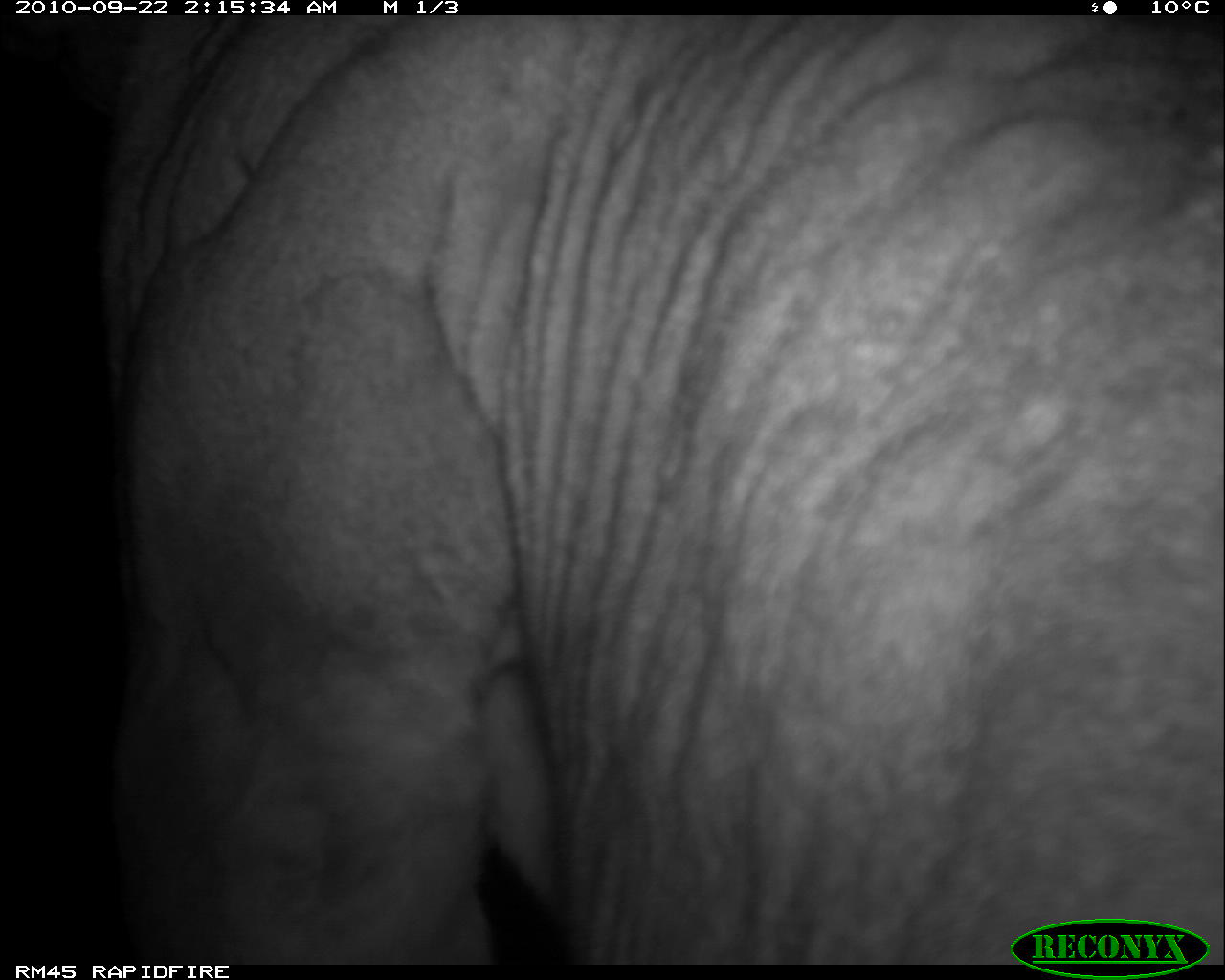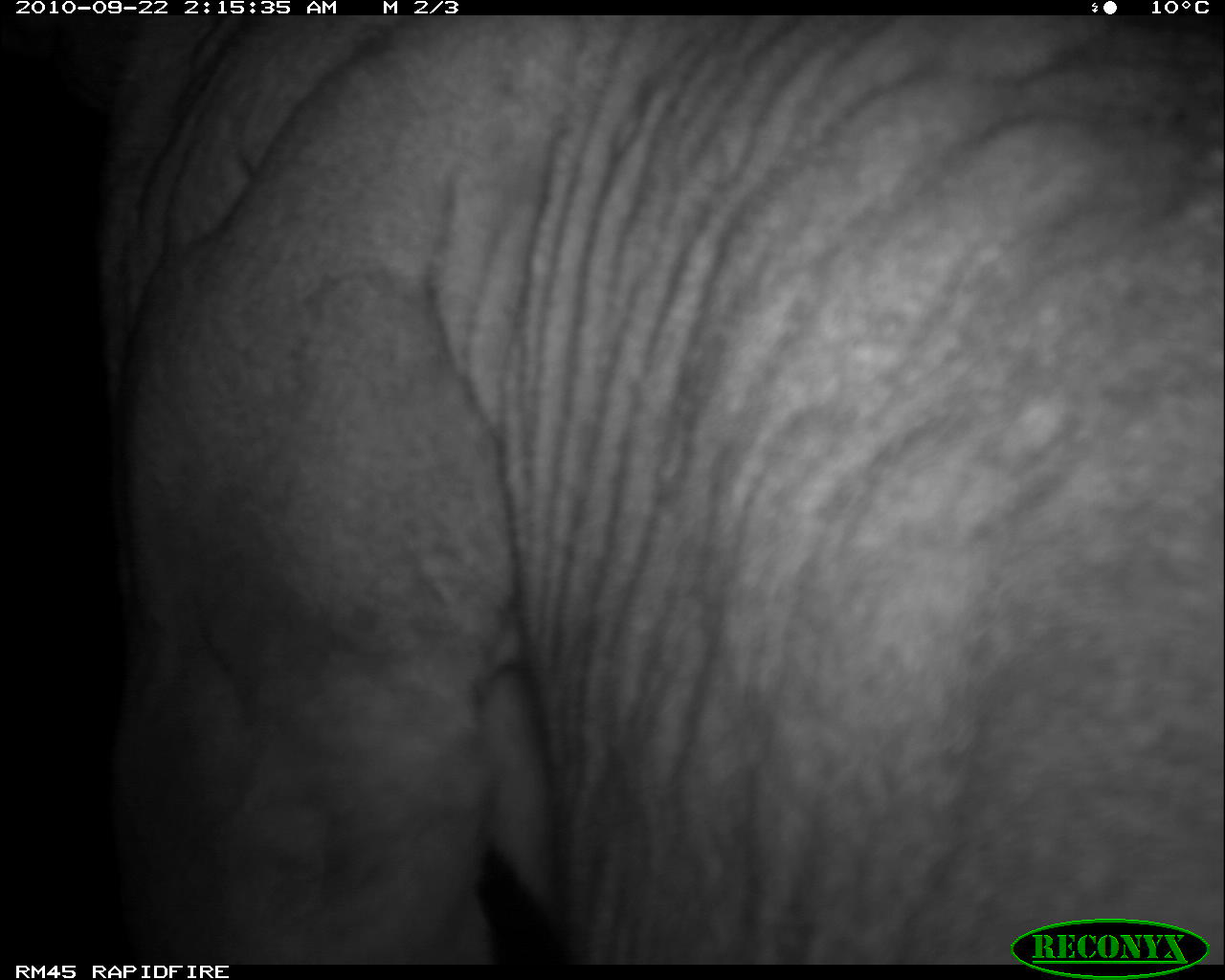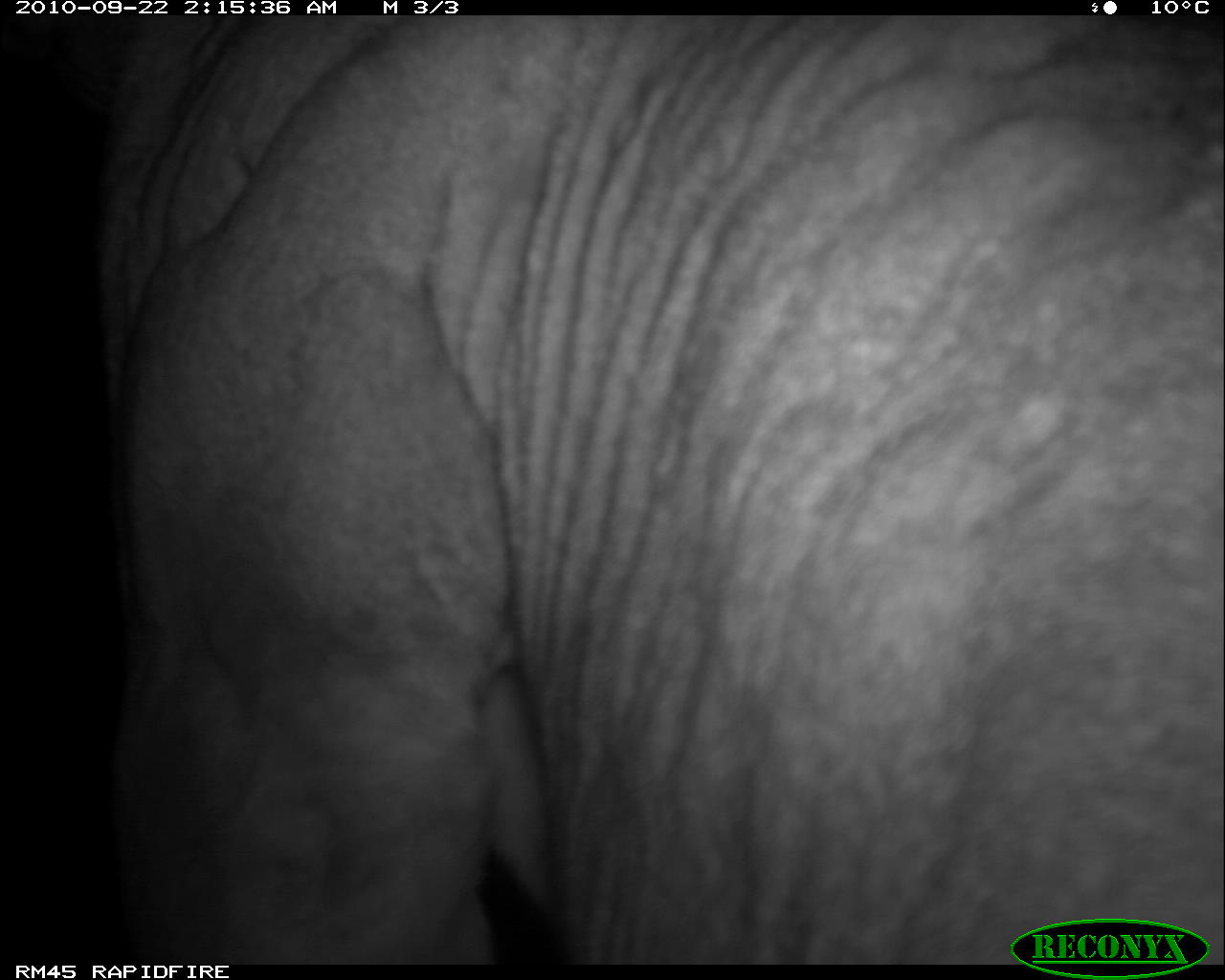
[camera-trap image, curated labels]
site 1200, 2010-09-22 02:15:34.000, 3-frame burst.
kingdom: Animalia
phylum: Chordata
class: Mammalia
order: Carnivora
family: Felidae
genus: Panthera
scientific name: Panthera leo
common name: lion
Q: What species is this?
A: Panthera leo (lion).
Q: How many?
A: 1.